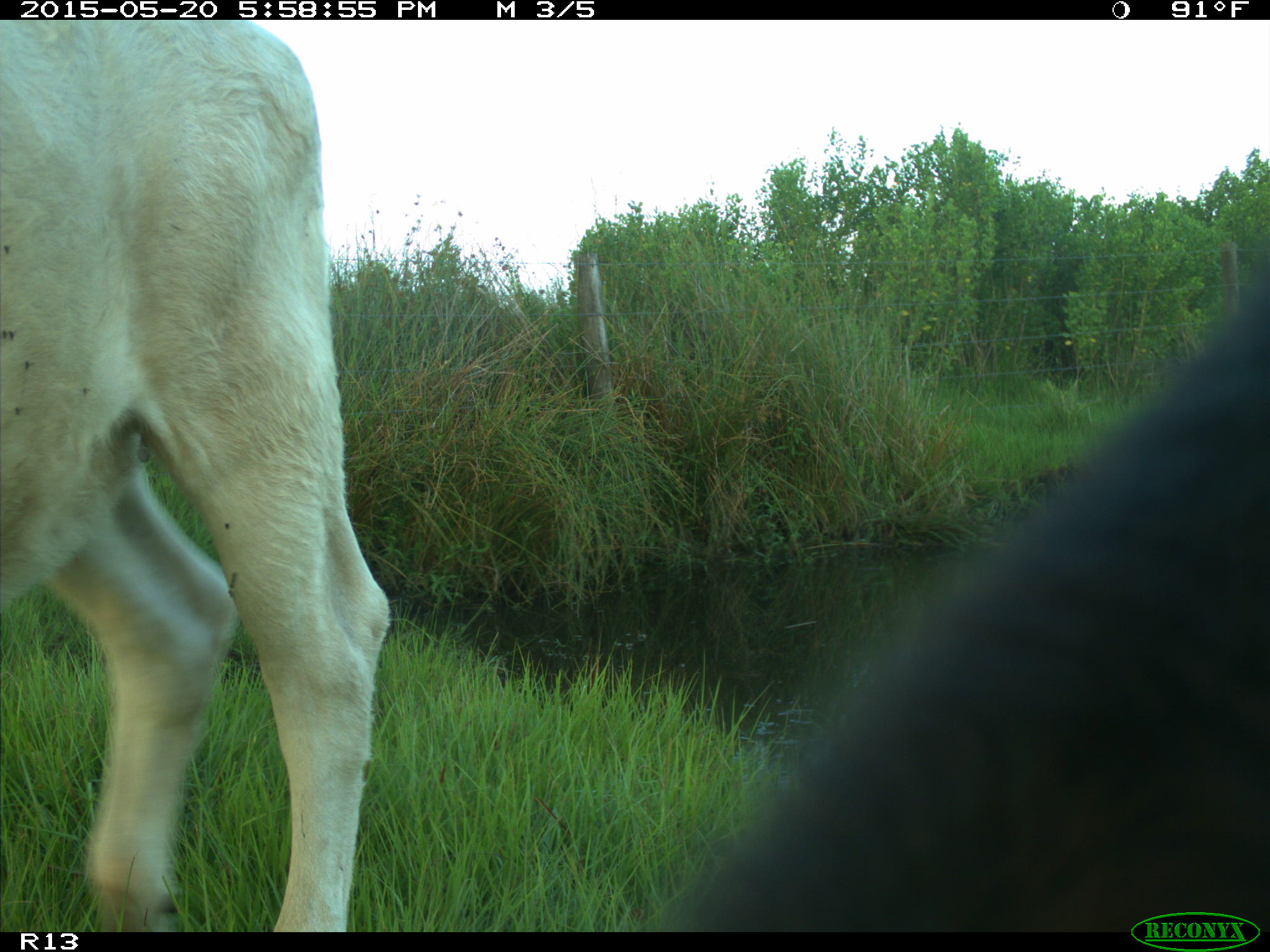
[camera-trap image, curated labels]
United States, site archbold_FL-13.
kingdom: Animalia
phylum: Chordata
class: Mammalia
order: Artiodactyla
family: Bovidae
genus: Bos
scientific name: Bos taurus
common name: domestic cow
Bos taurus (domestic cow).